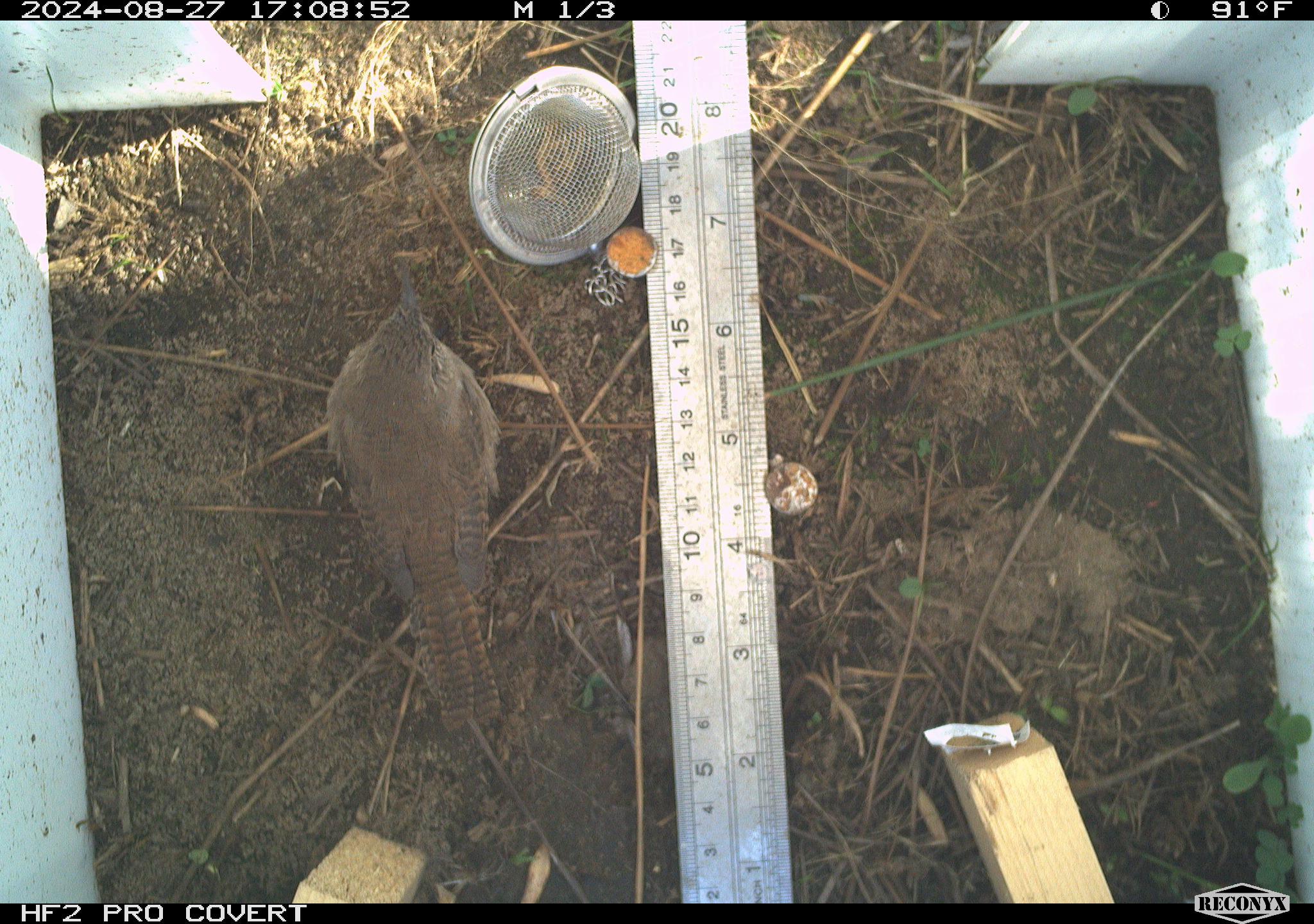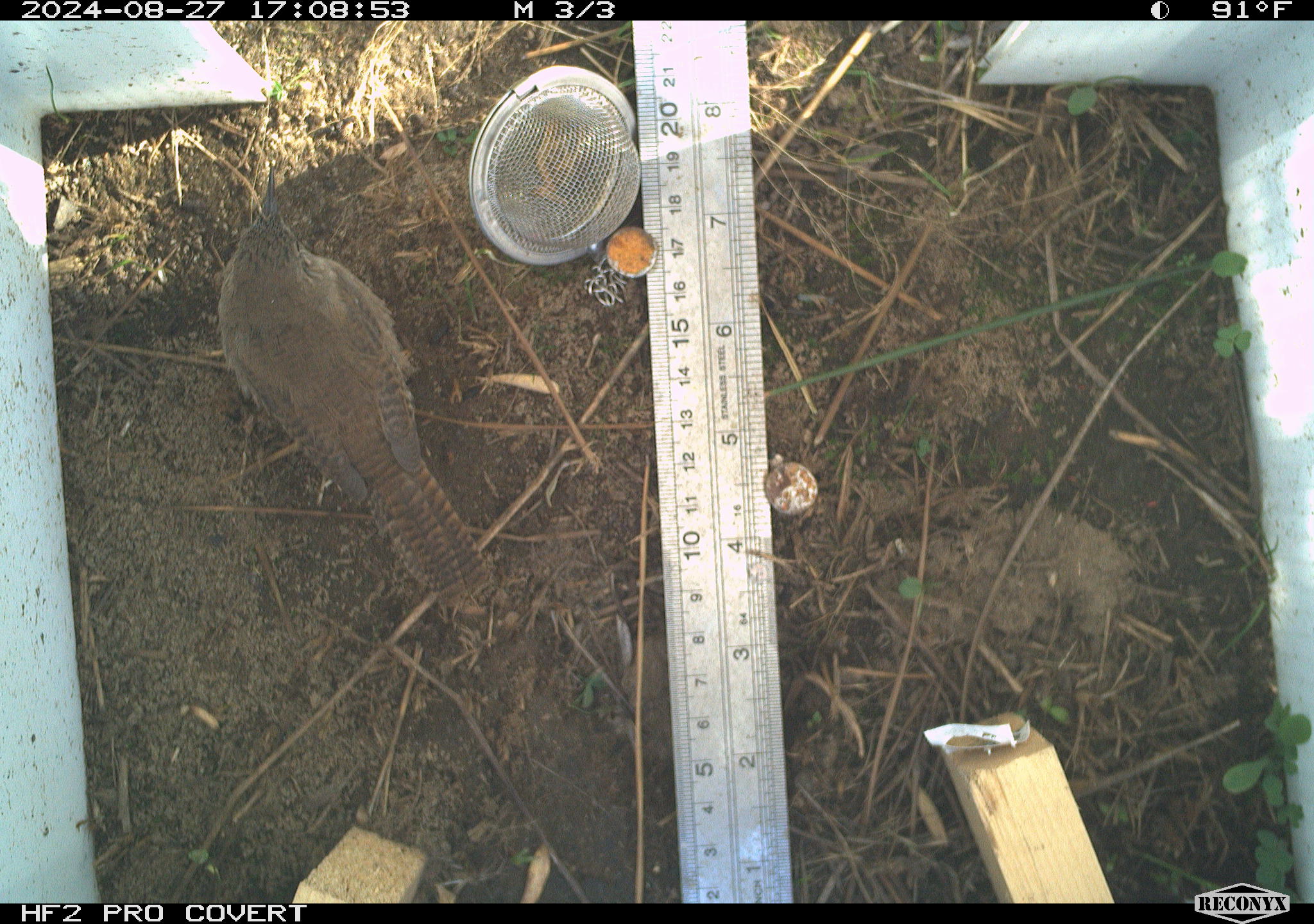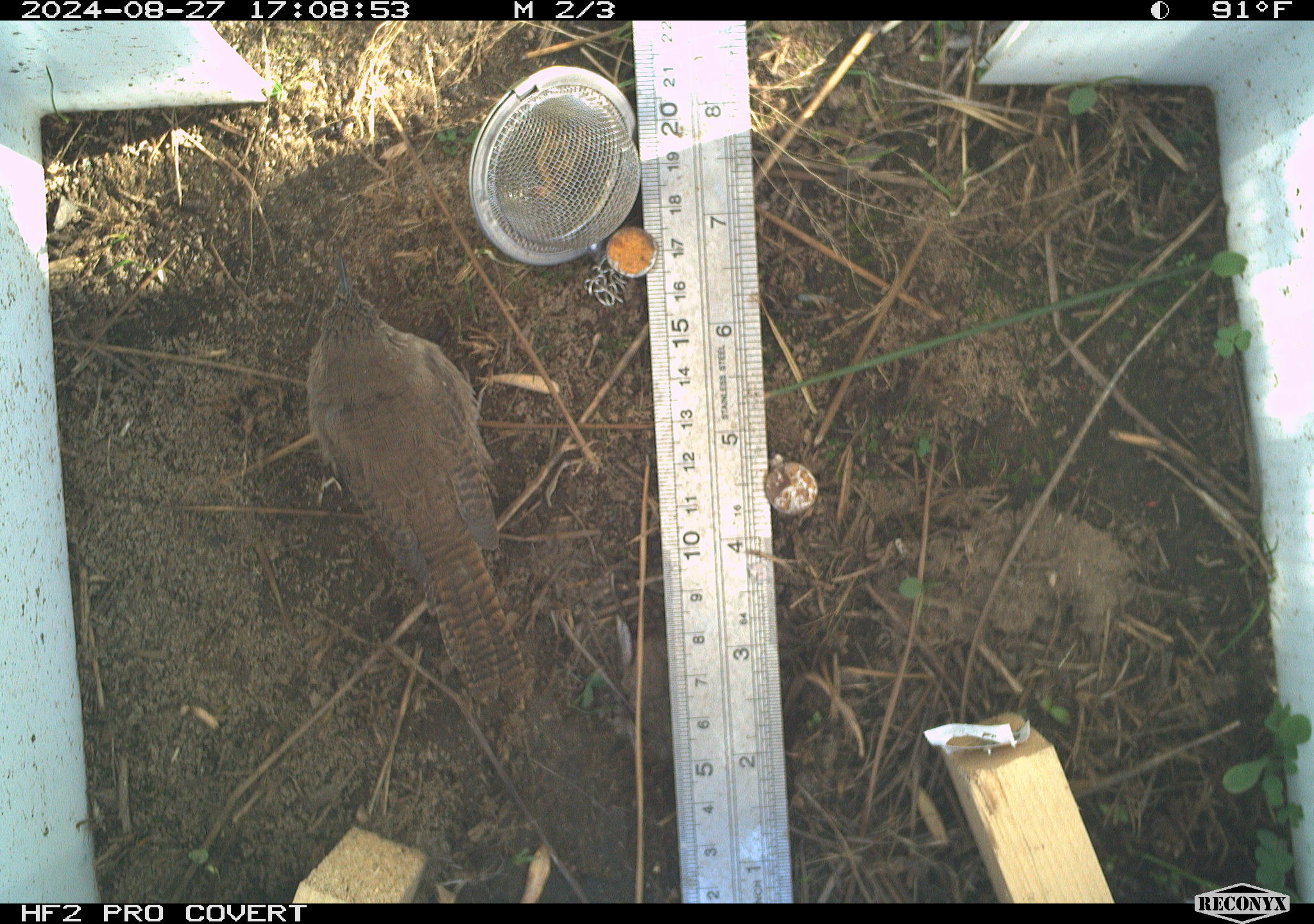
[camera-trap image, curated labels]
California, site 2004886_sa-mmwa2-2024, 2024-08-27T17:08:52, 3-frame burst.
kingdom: Animalia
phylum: Chordata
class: Aves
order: Passeriformes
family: Troglodytidae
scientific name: Troglodytidae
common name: wren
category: troglodytidae family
Troglodytidae family (wren) (Troglodytidae).